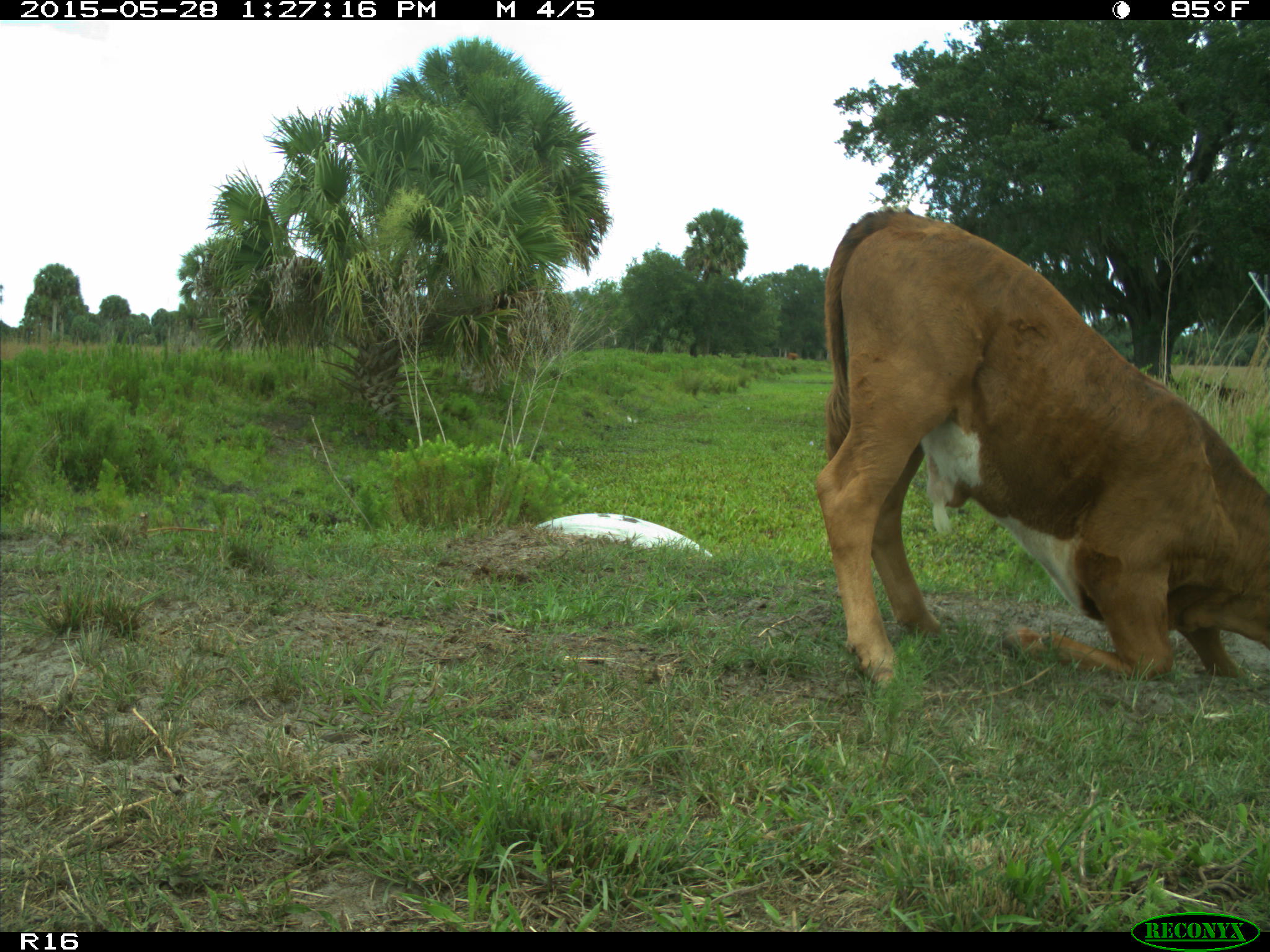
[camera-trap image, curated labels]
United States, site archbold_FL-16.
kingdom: Animalia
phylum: Chordata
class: Mammalia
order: Artiodactyla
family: Bovidae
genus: Bos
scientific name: Bos taurus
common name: domestic cow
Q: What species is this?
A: Bos taurus (domestic cow).